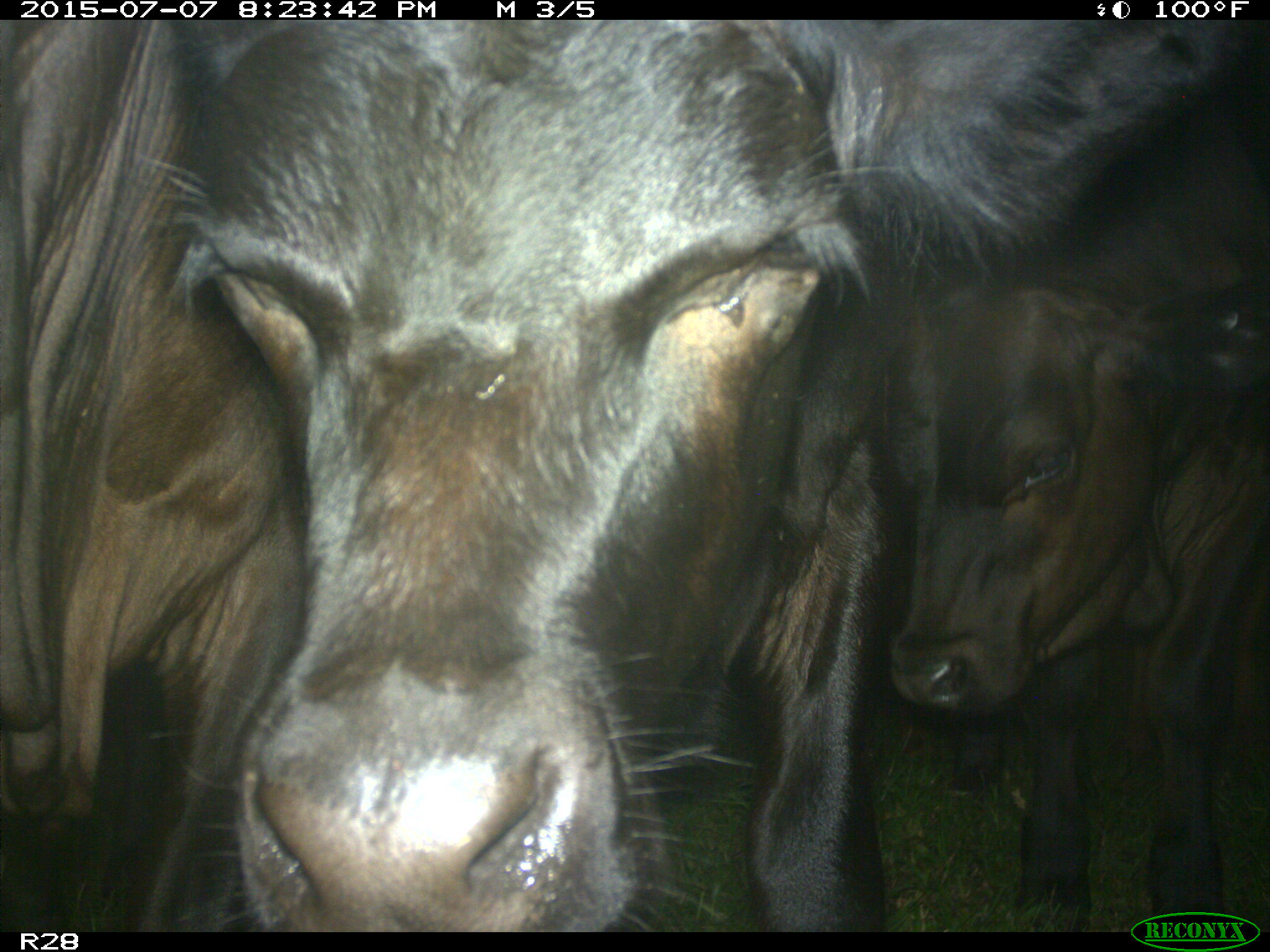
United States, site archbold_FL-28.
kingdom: Animalia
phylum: Chordata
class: Mammalia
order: Artiodactyla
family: Bovidae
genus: Bos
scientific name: Bos taurus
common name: domestic cow